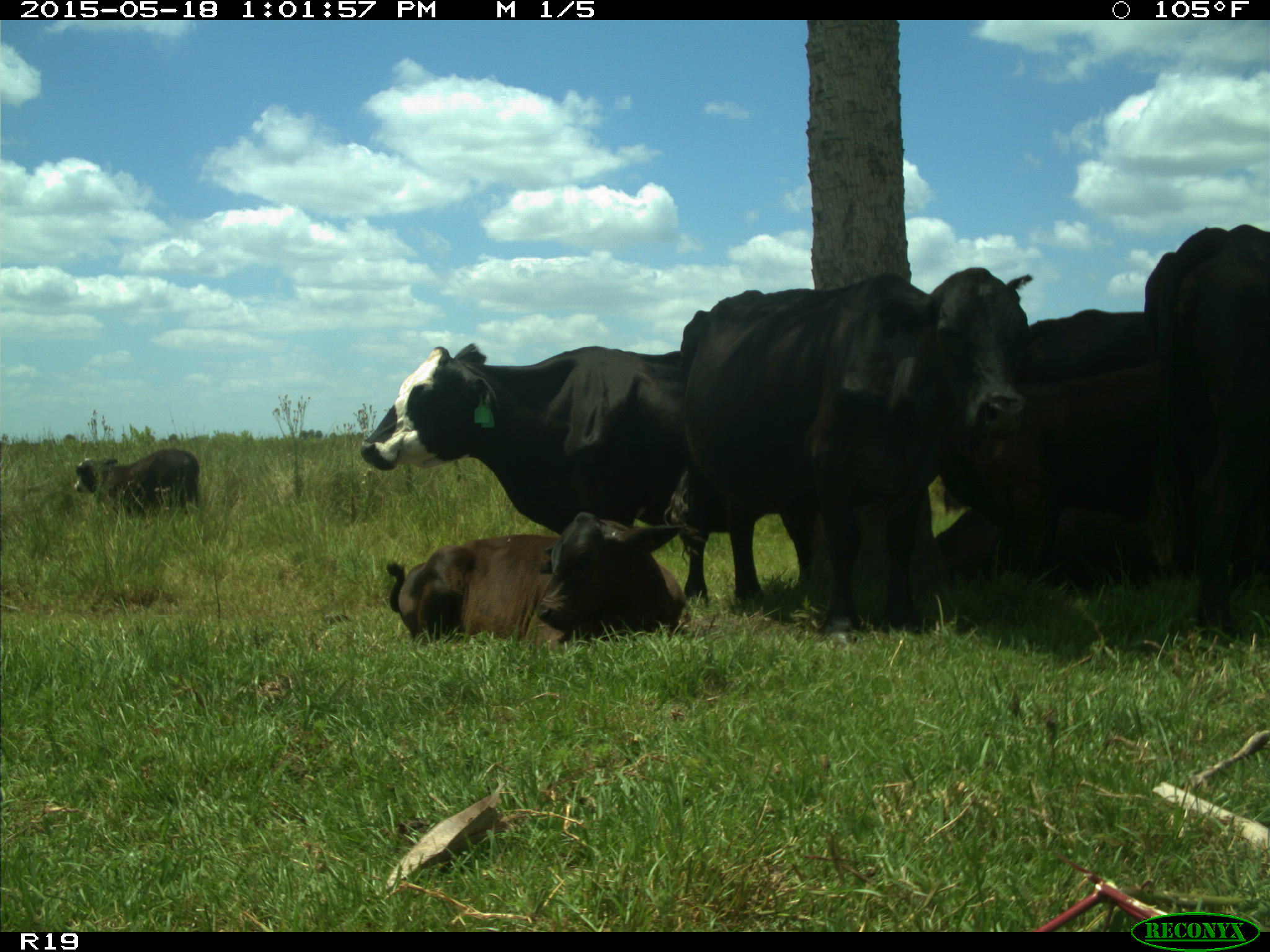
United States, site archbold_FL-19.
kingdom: Animalia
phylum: Chordata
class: Mammalia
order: Artiodactyla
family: Bovidae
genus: Bos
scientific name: Bos taurus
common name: domestic cow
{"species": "Bos taurus (domestic cow)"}